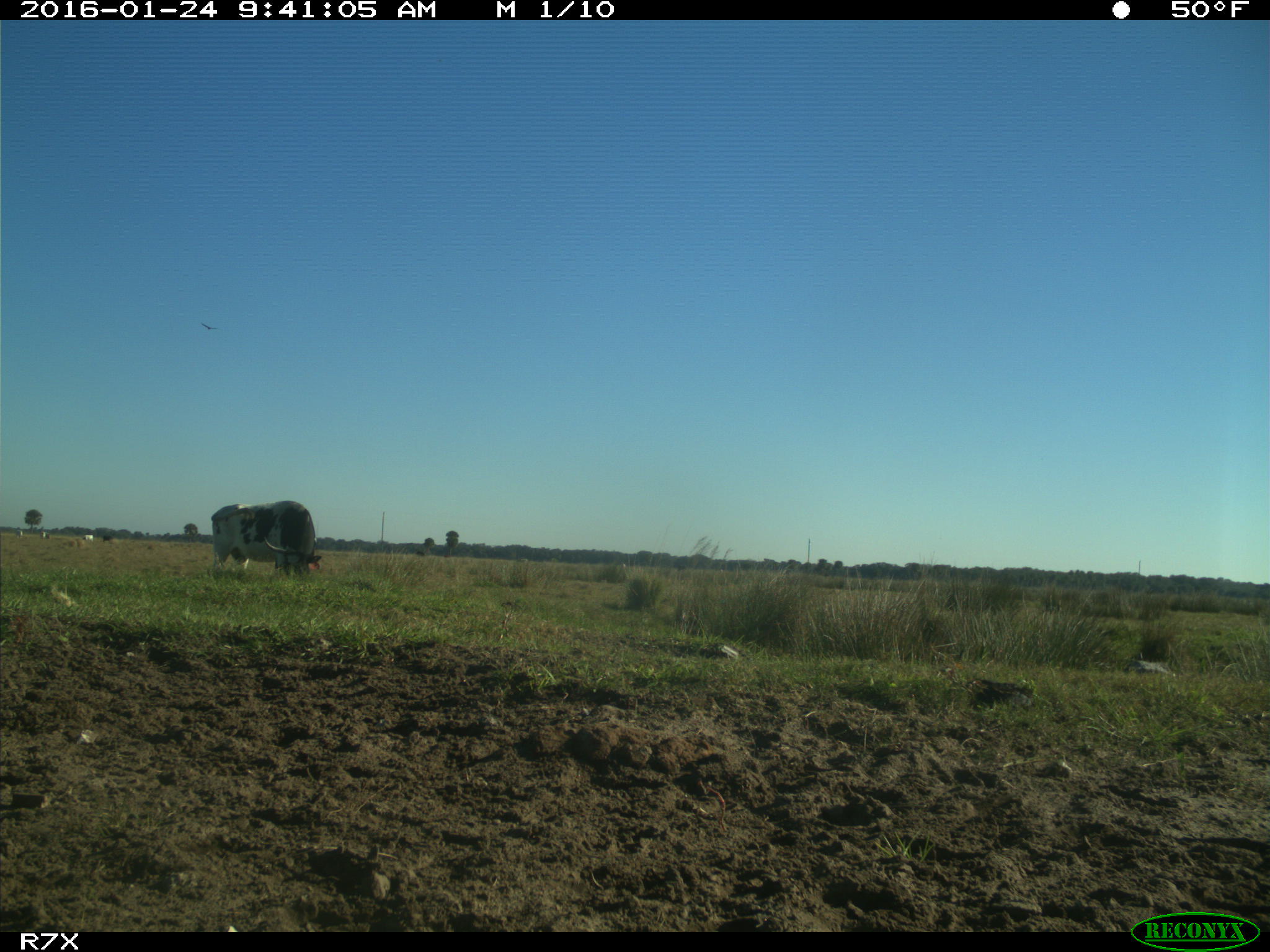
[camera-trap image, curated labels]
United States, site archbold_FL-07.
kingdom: Animalia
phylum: Chordata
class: Mammalia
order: Artiodactyla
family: Bovidae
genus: Bos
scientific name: Bos taurus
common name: domestic cow